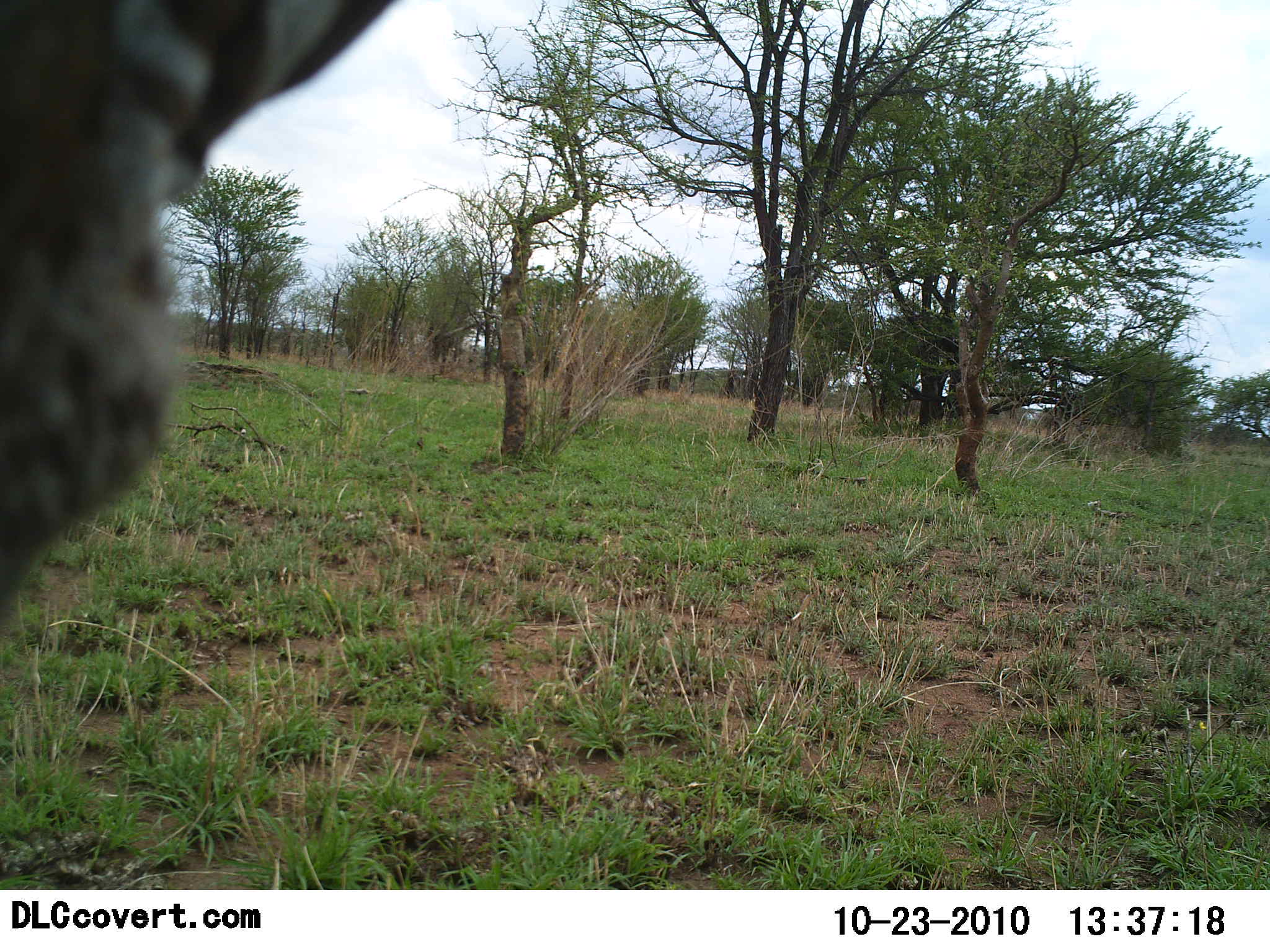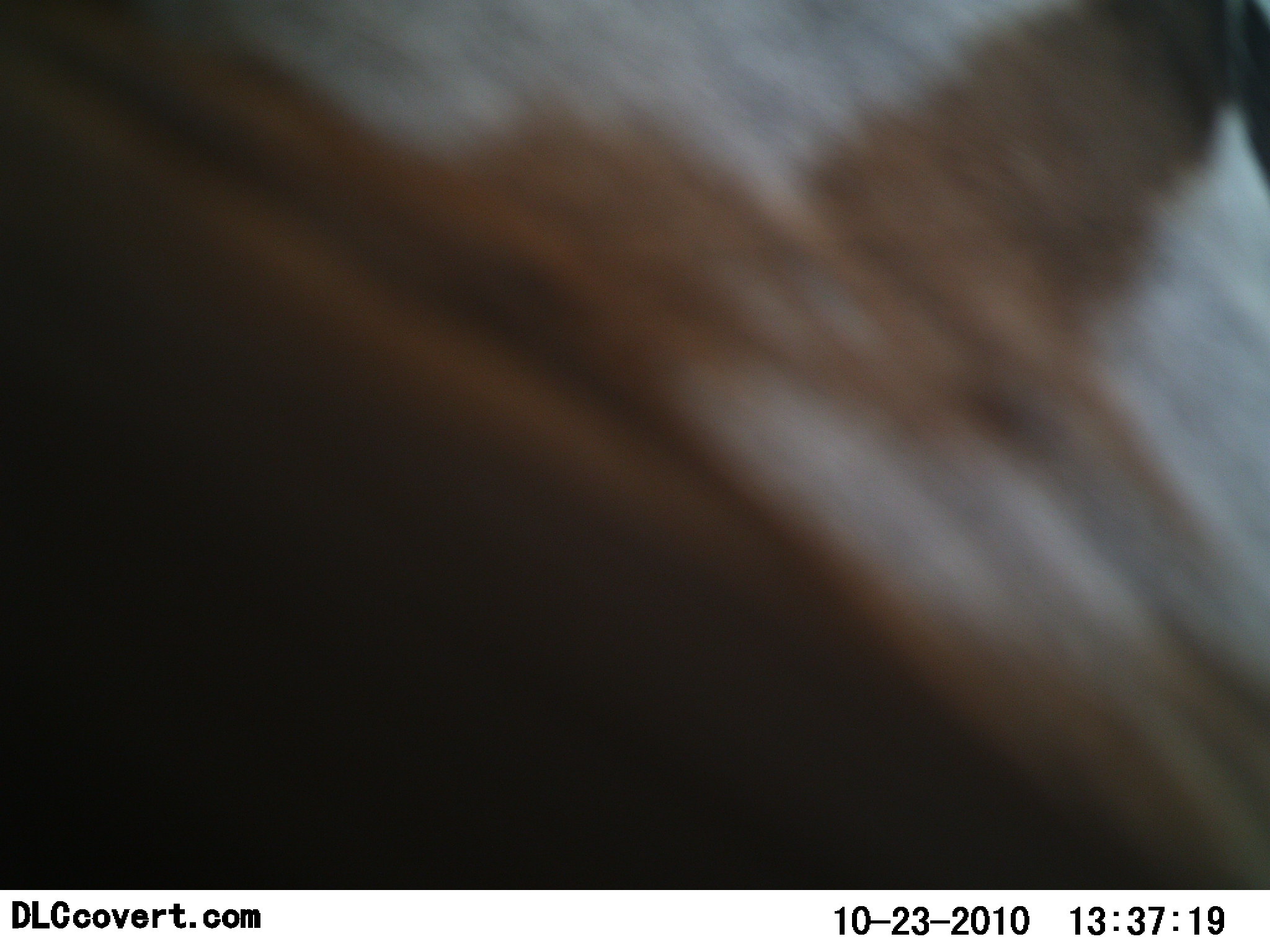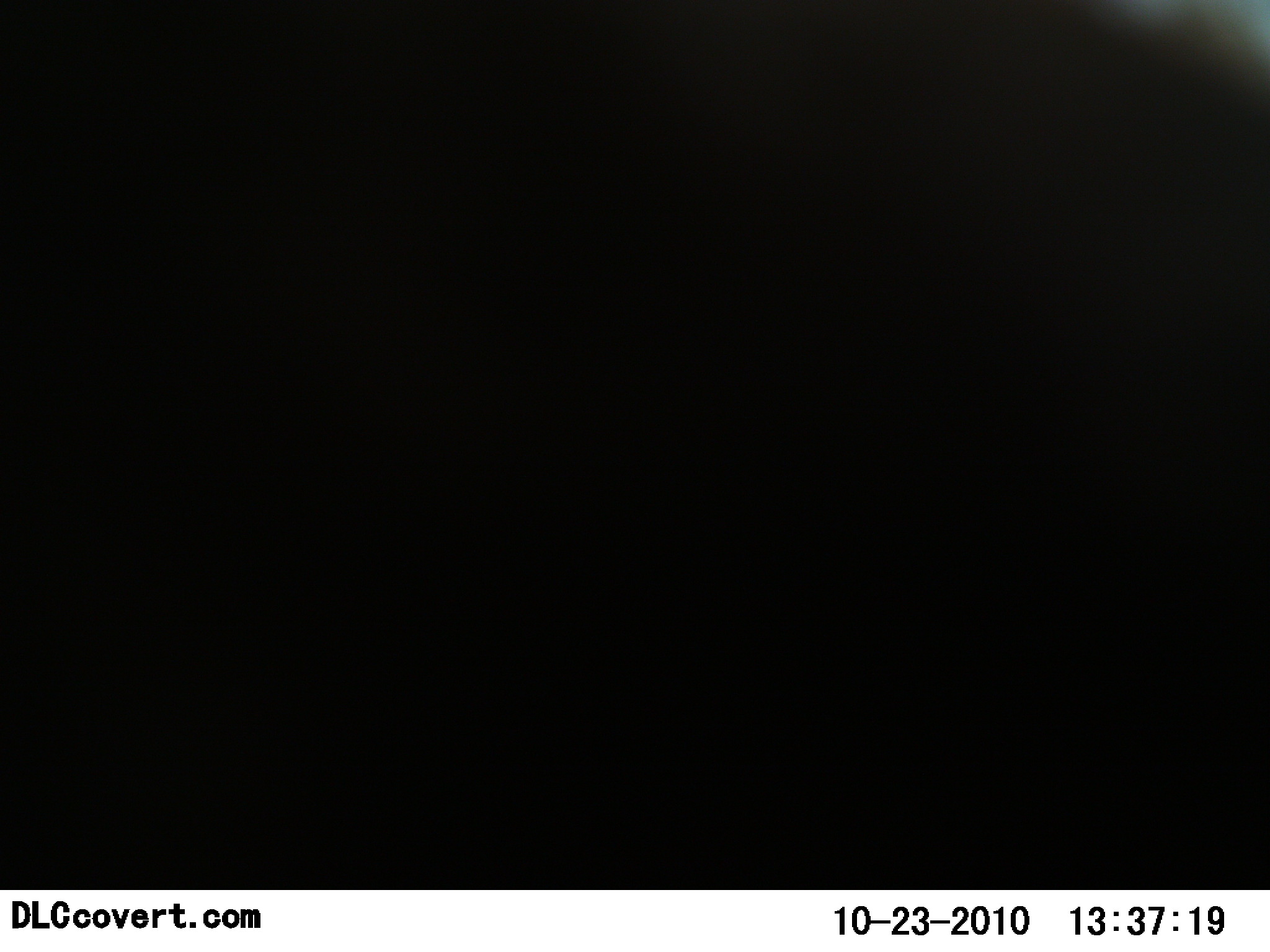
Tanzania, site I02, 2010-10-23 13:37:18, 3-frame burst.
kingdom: Animalia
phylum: Chordata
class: Mammalia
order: Perissodactyla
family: Equidae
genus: Equus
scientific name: Equus quagga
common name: plains zebra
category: zebra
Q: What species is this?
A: Zebra (plains zebra) (Equus quagga).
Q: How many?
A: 1.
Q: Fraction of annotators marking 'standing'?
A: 0%.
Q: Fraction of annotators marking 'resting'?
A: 0%.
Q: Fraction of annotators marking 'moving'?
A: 100%.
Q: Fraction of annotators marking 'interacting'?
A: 0%.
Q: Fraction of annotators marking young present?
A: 0%.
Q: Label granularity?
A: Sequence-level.